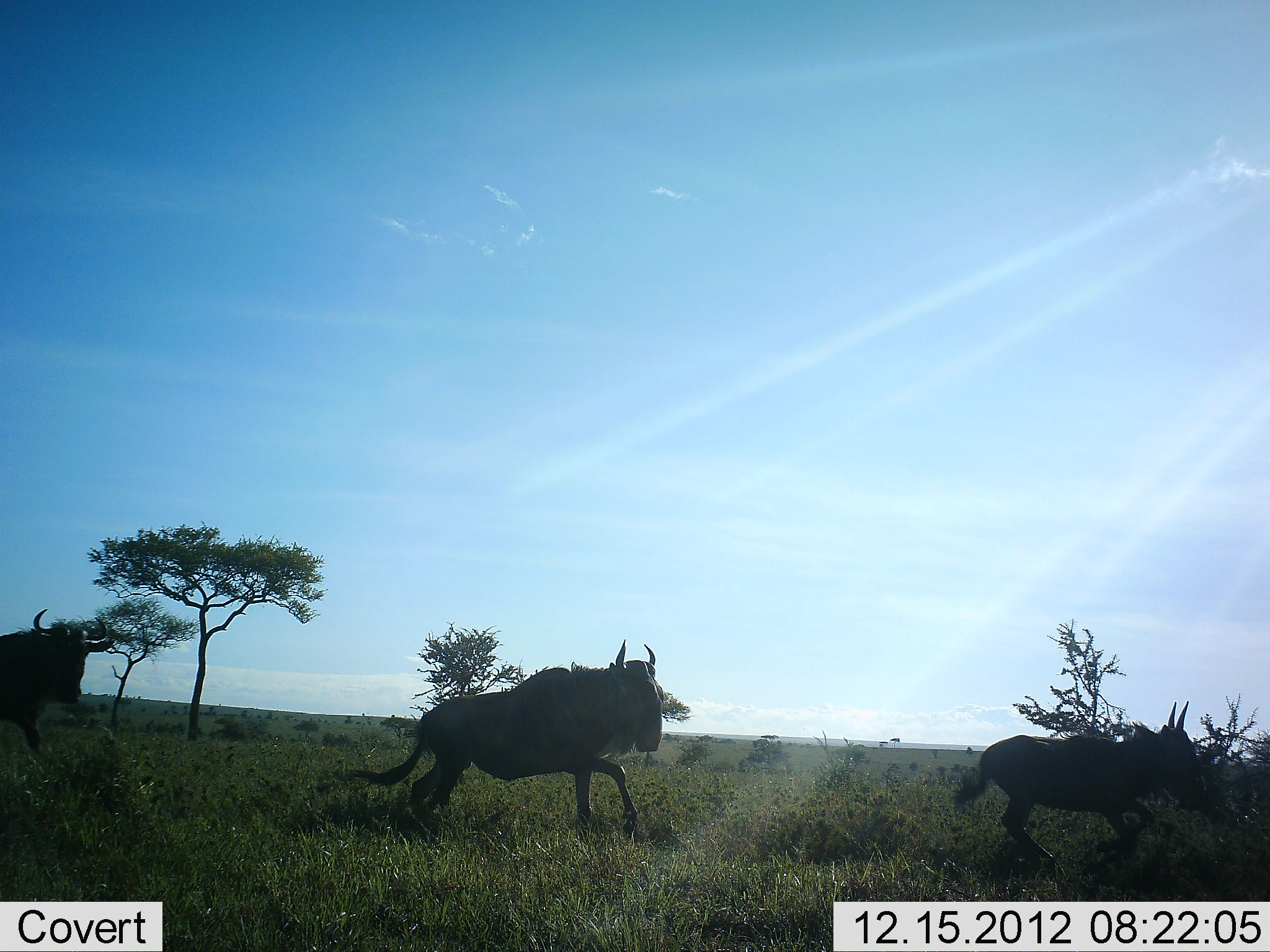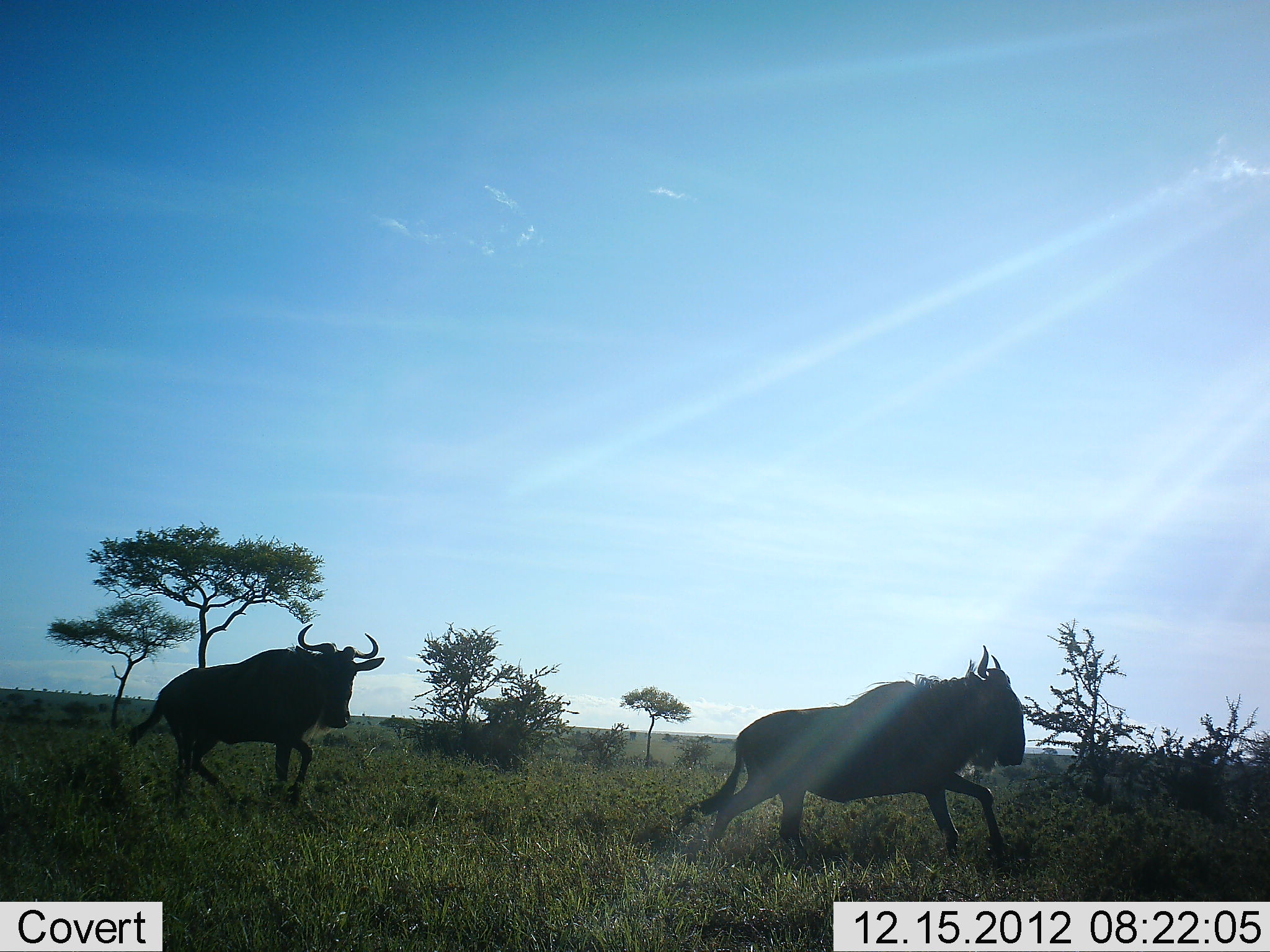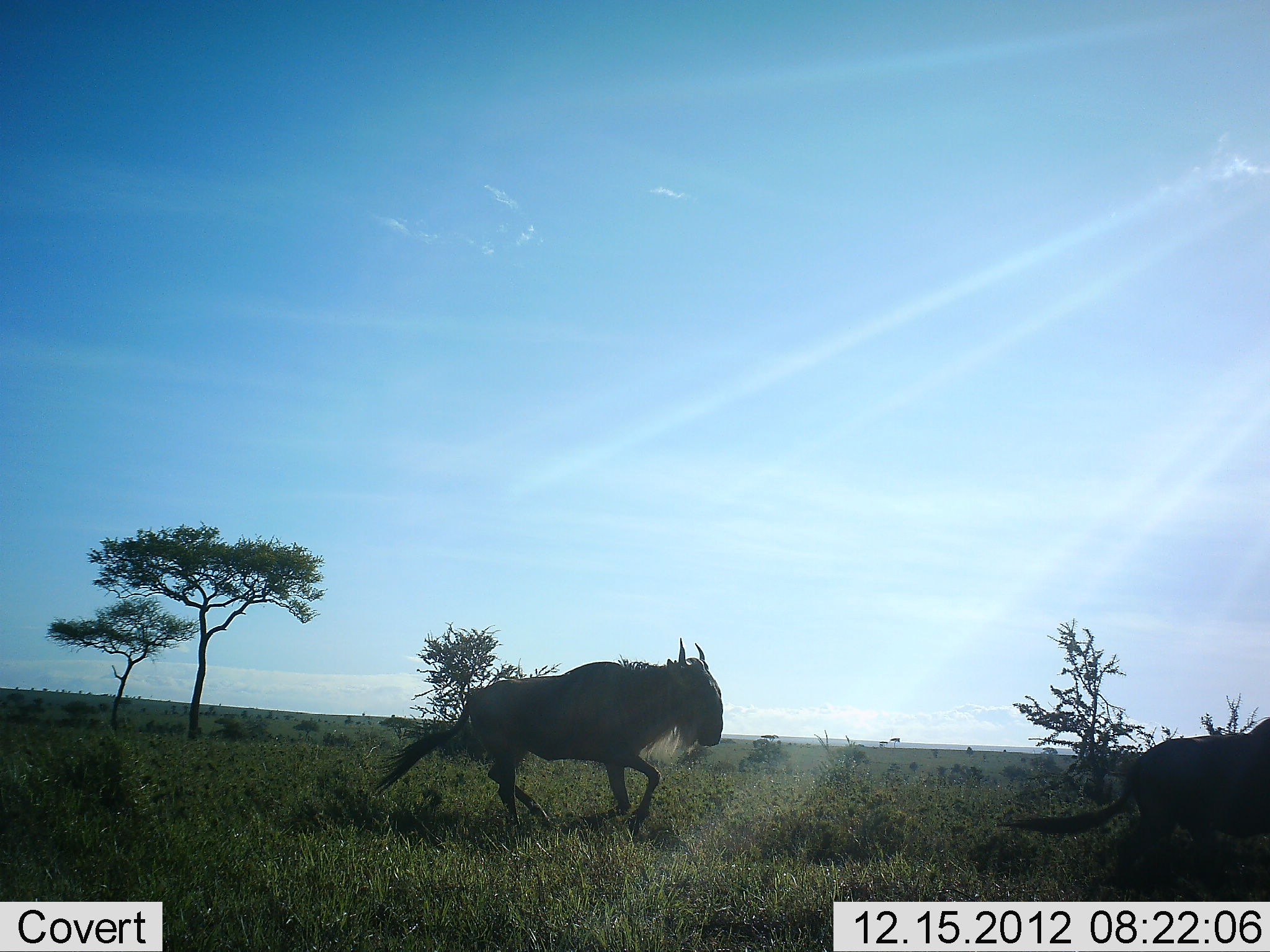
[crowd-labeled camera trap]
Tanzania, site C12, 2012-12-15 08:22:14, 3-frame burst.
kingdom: Animalia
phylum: Chordata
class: Mammalia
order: Artiodactyla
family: Bovidae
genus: Connochaetes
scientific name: Connochaetes taurinus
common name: blue wildebeest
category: wildebeest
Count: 3.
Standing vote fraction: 0%.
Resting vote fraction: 0%.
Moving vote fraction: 100%.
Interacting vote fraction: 0%.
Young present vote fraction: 11%.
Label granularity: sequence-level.